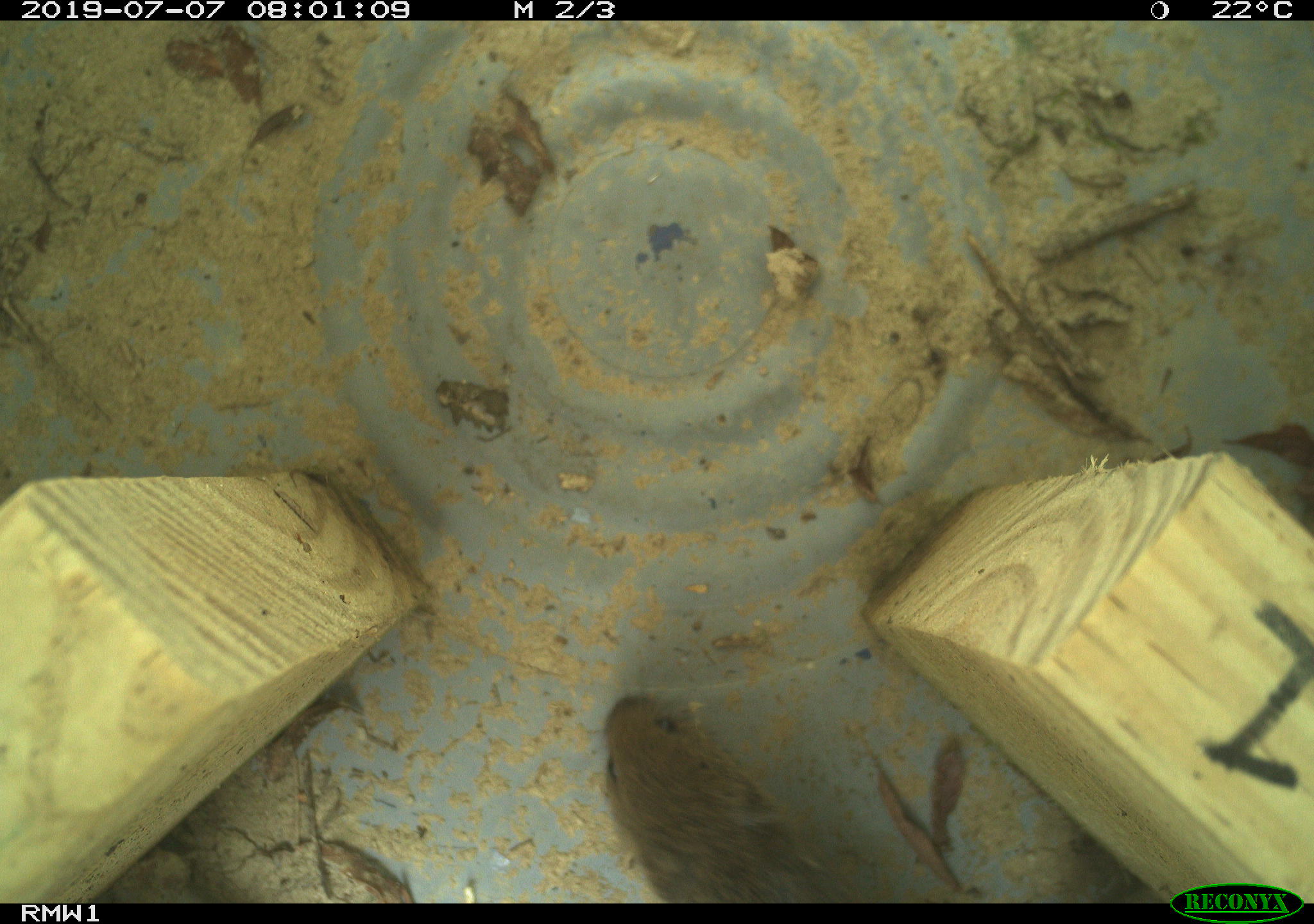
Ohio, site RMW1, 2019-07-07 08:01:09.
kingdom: Animalia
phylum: Chordata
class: Mammalia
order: Rodentia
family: Cricetidae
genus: Microtus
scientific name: Microtus pennsylvanicus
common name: meadow vole